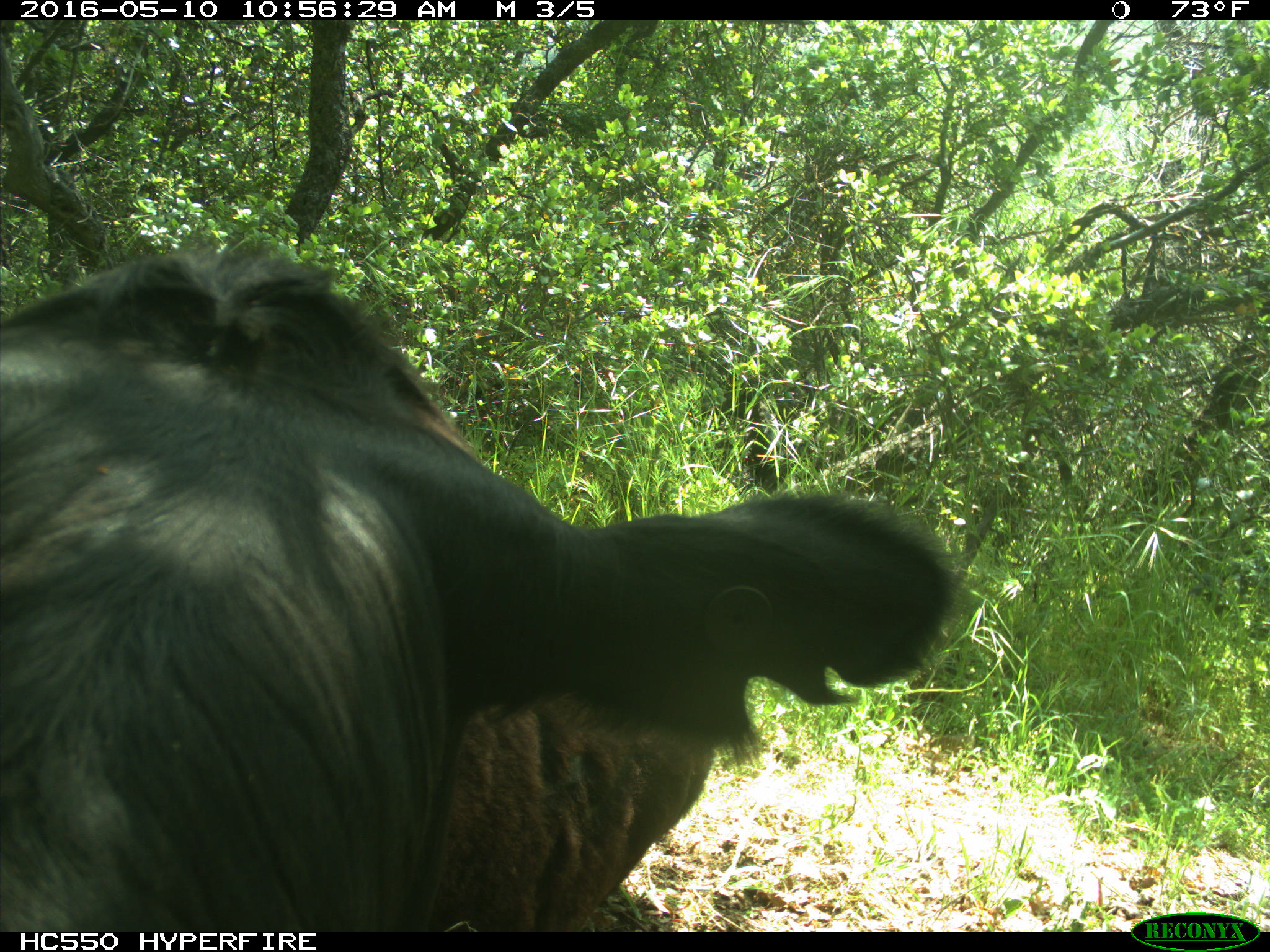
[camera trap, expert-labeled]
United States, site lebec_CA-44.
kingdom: Animalia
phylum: Chordata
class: Mammalia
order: Artiodactyla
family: Bovidae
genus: Bos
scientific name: Bos taurus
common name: domestic cow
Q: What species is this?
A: Bos taurus (domestic cow).